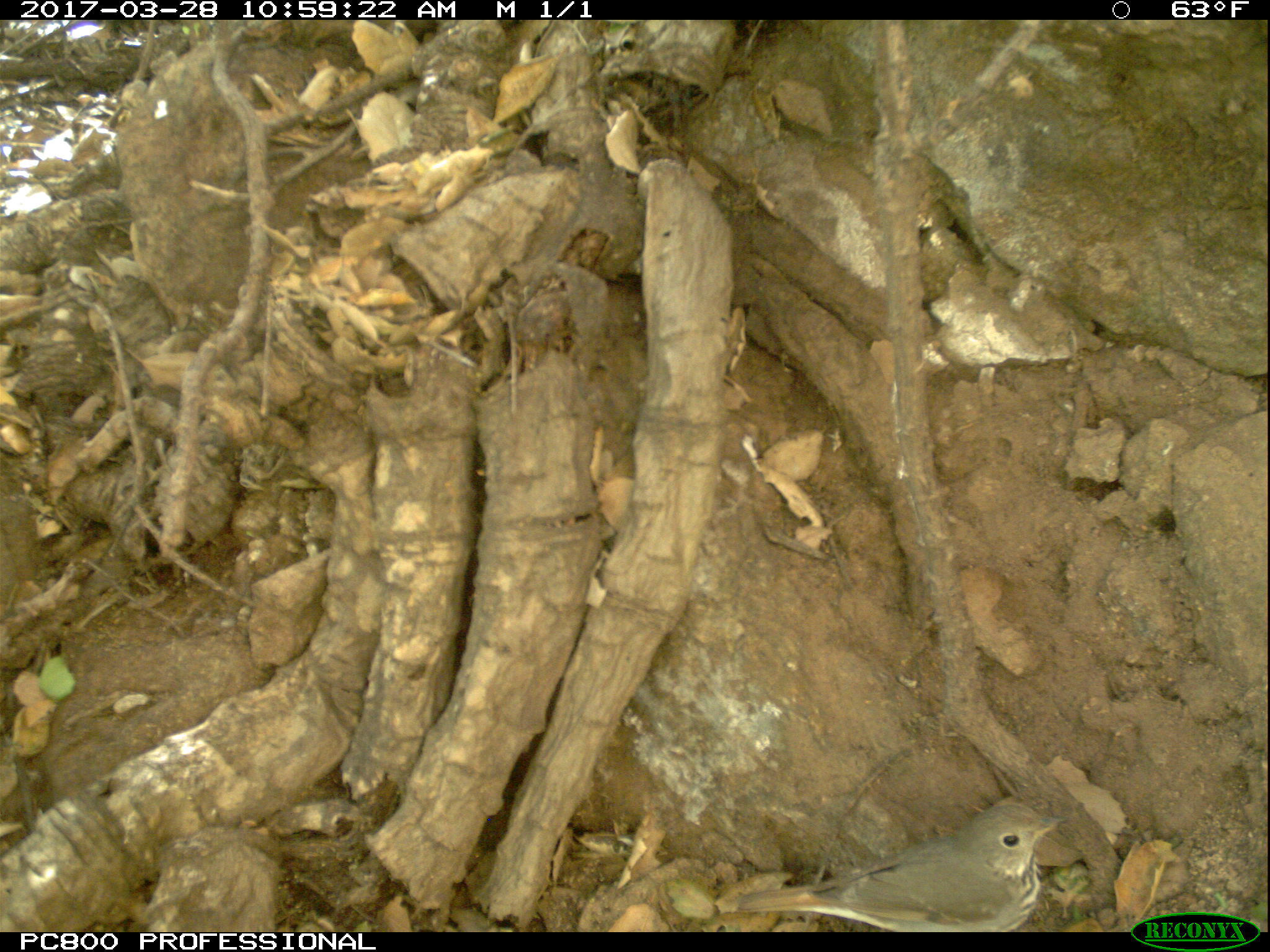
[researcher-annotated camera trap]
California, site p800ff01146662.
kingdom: Animalia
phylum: Chordata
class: Aves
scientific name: Aves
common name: bird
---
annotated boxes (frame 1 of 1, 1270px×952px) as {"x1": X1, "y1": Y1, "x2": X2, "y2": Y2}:
bird: {"x1": 734, "y1": 800, "x2": 1070, "y2": 930}